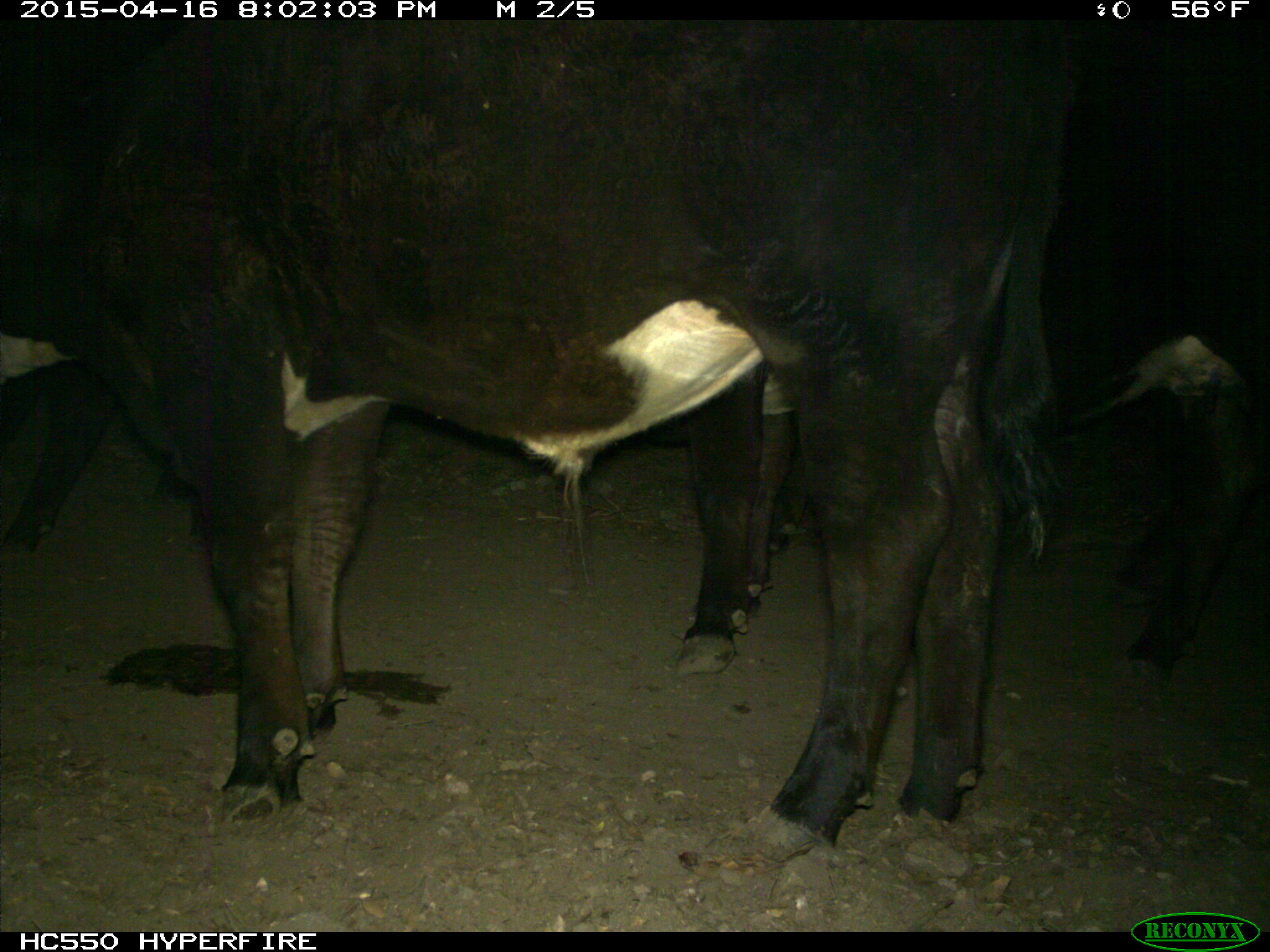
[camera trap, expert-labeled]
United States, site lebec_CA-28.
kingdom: Animalia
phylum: Chordata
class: Mammalia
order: Artiodactyla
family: Bovidae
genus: Bos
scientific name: Bos taurus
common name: domestic cow